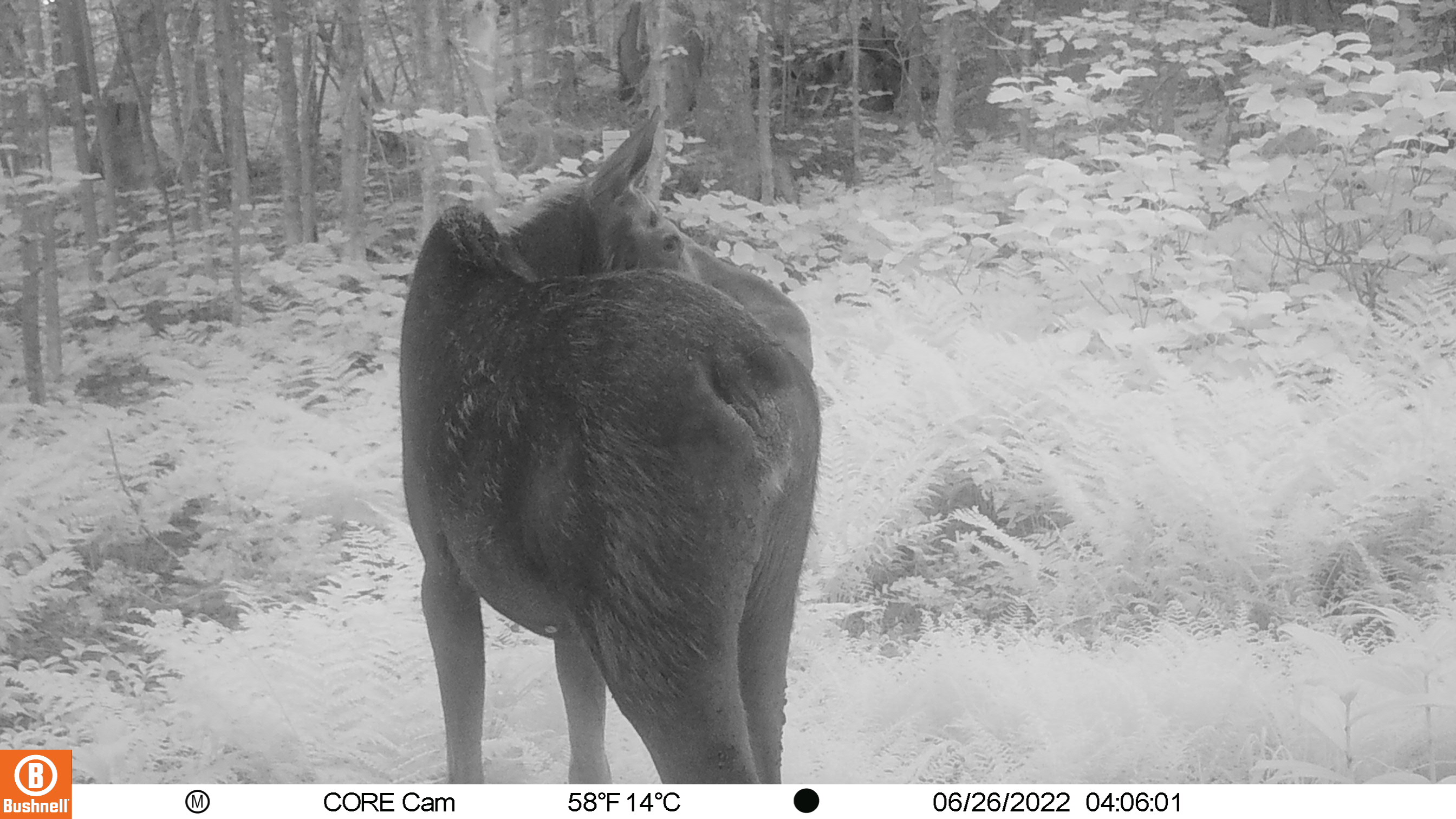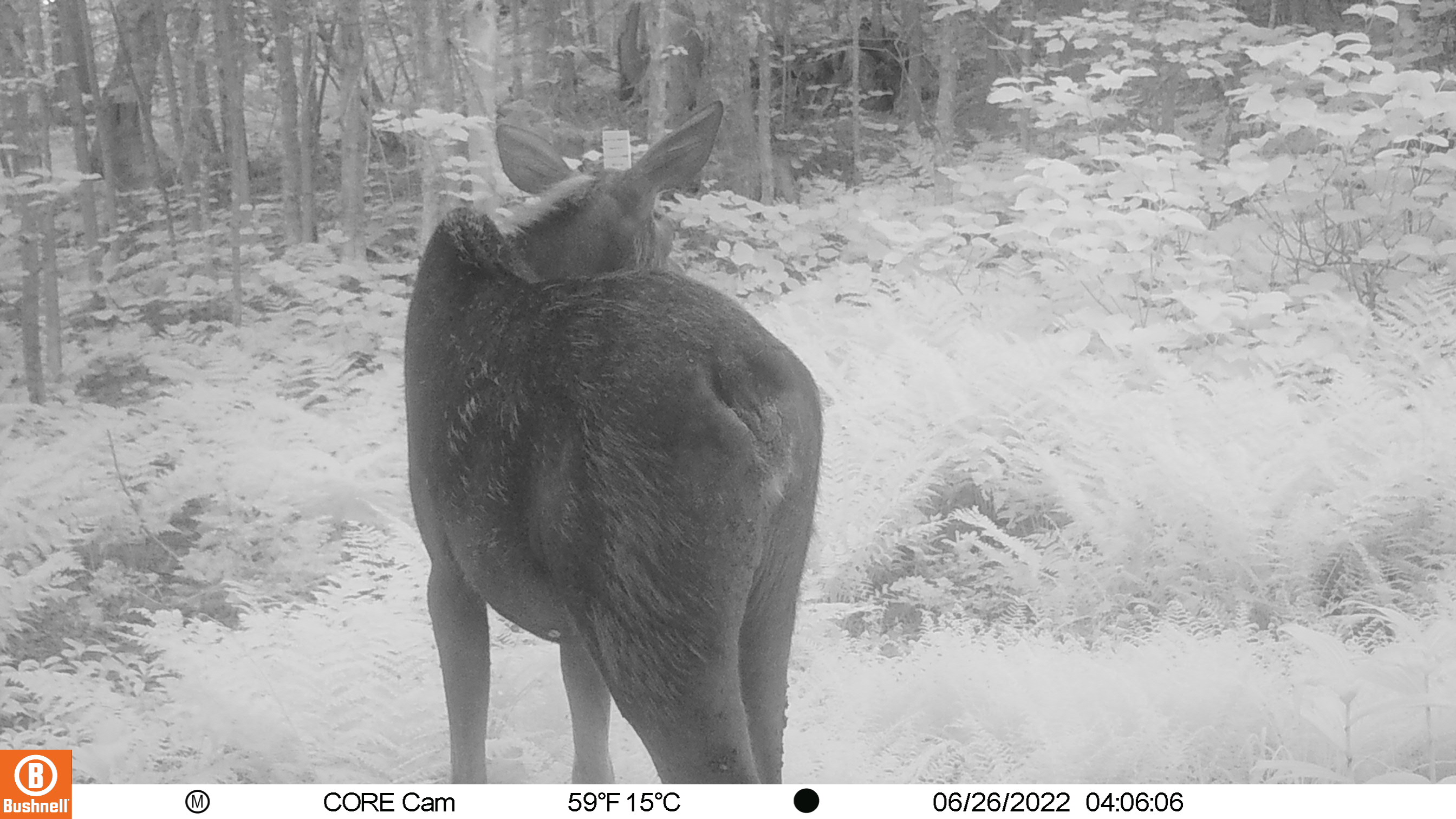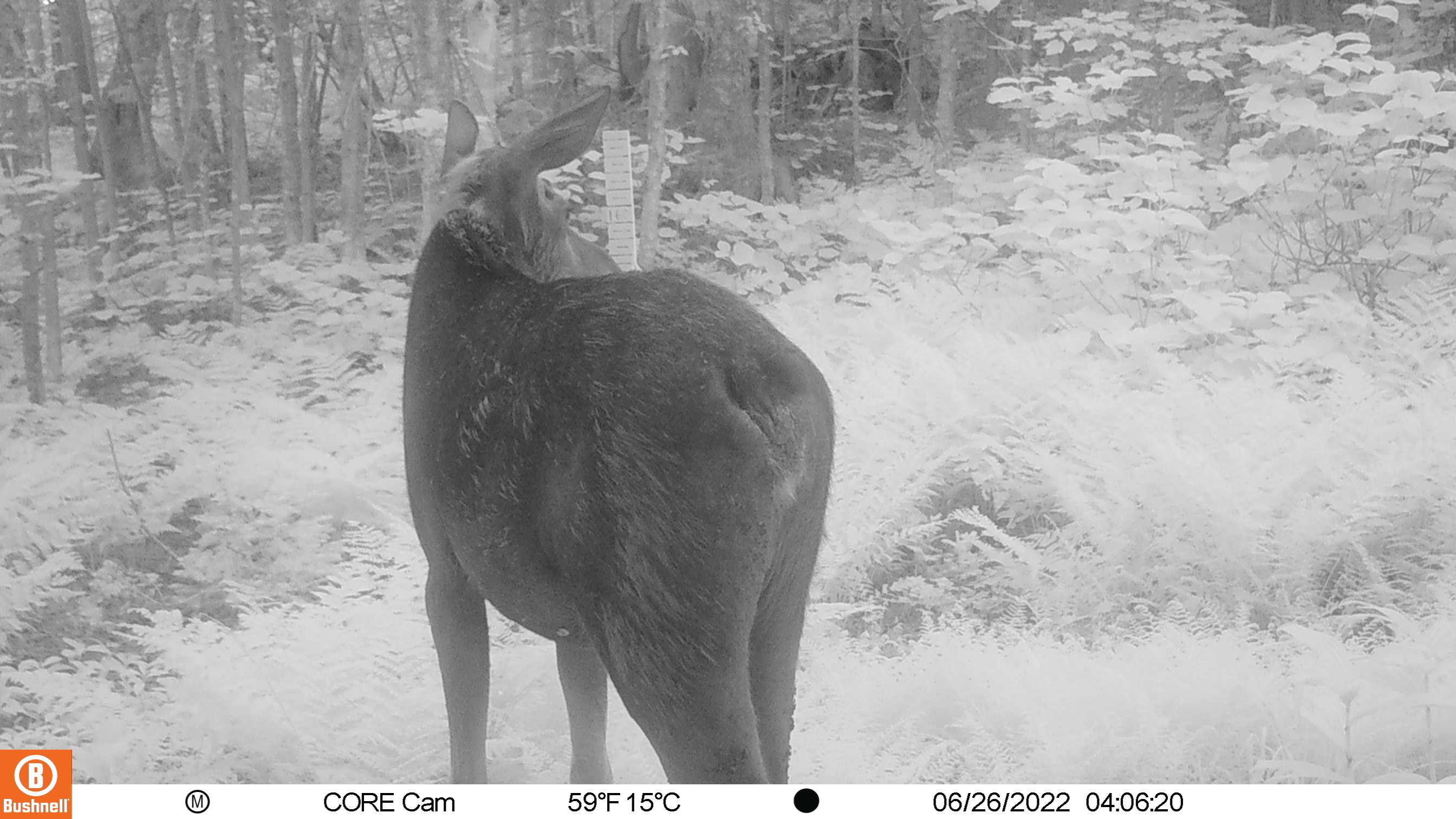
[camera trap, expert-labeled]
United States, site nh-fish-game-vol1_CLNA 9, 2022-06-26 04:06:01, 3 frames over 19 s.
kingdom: Animalia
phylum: Chordata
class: Mammalia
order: Artiodactyla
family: Cervidae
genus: Alces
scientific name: Alces alces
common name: moose